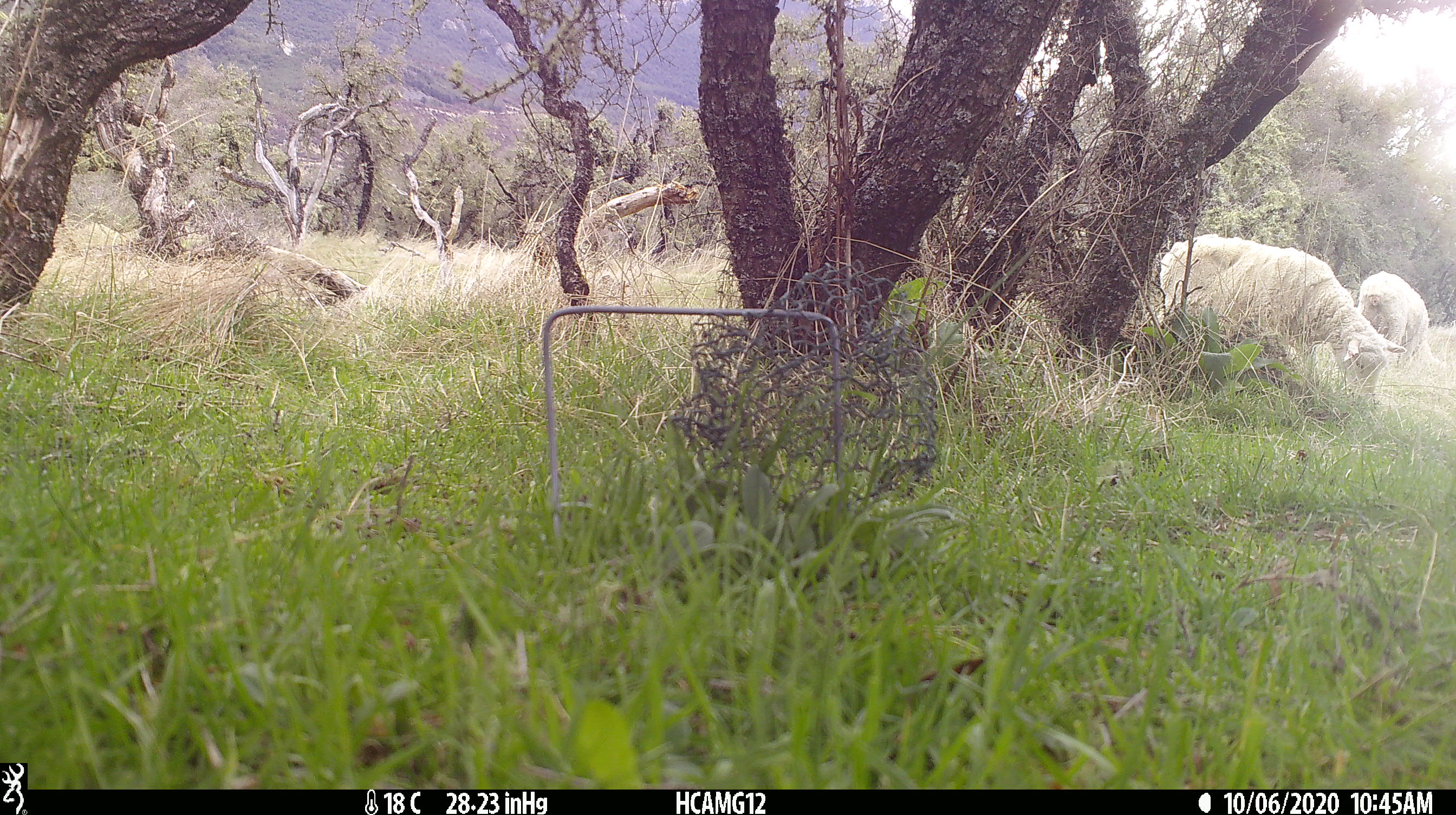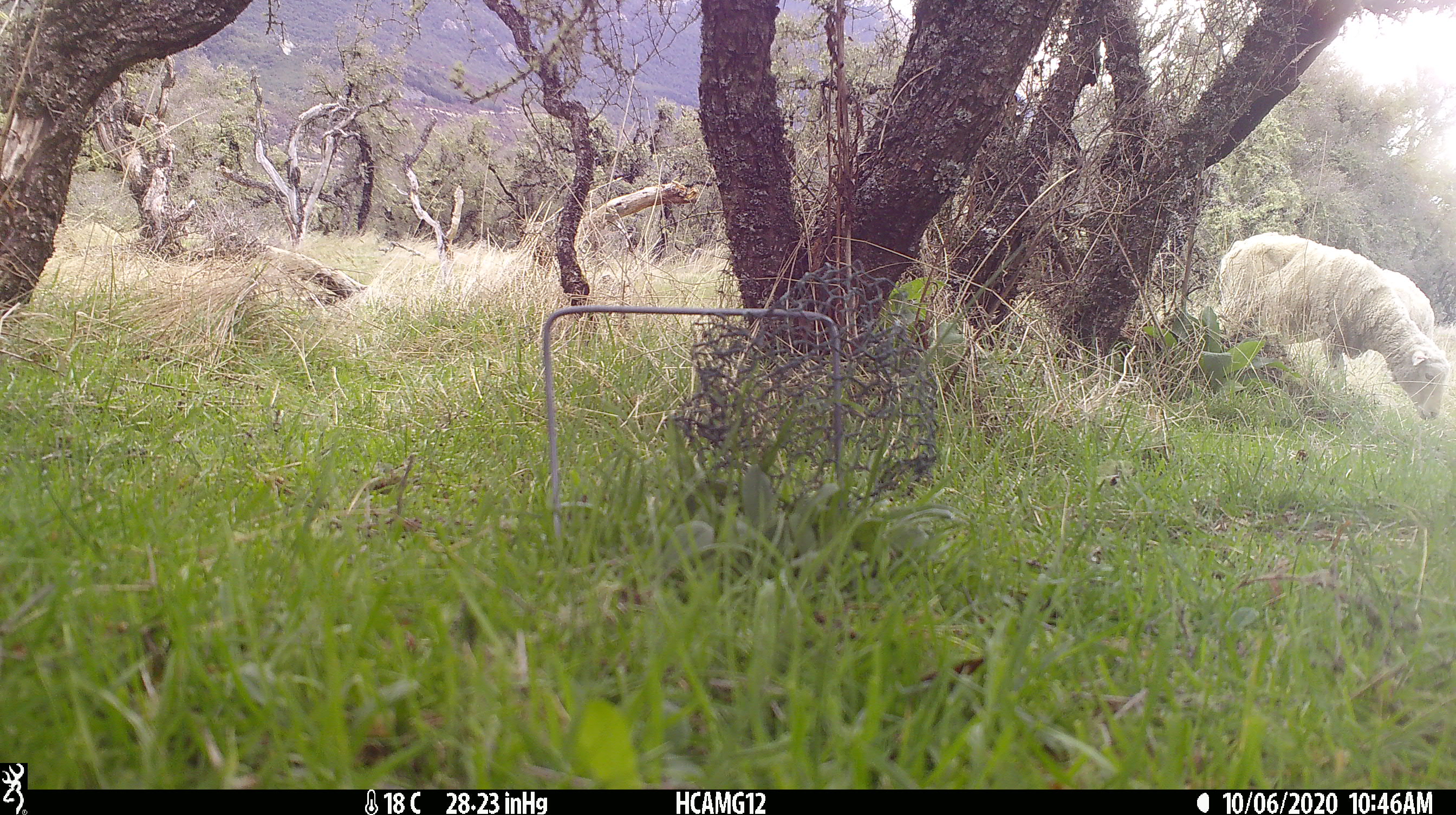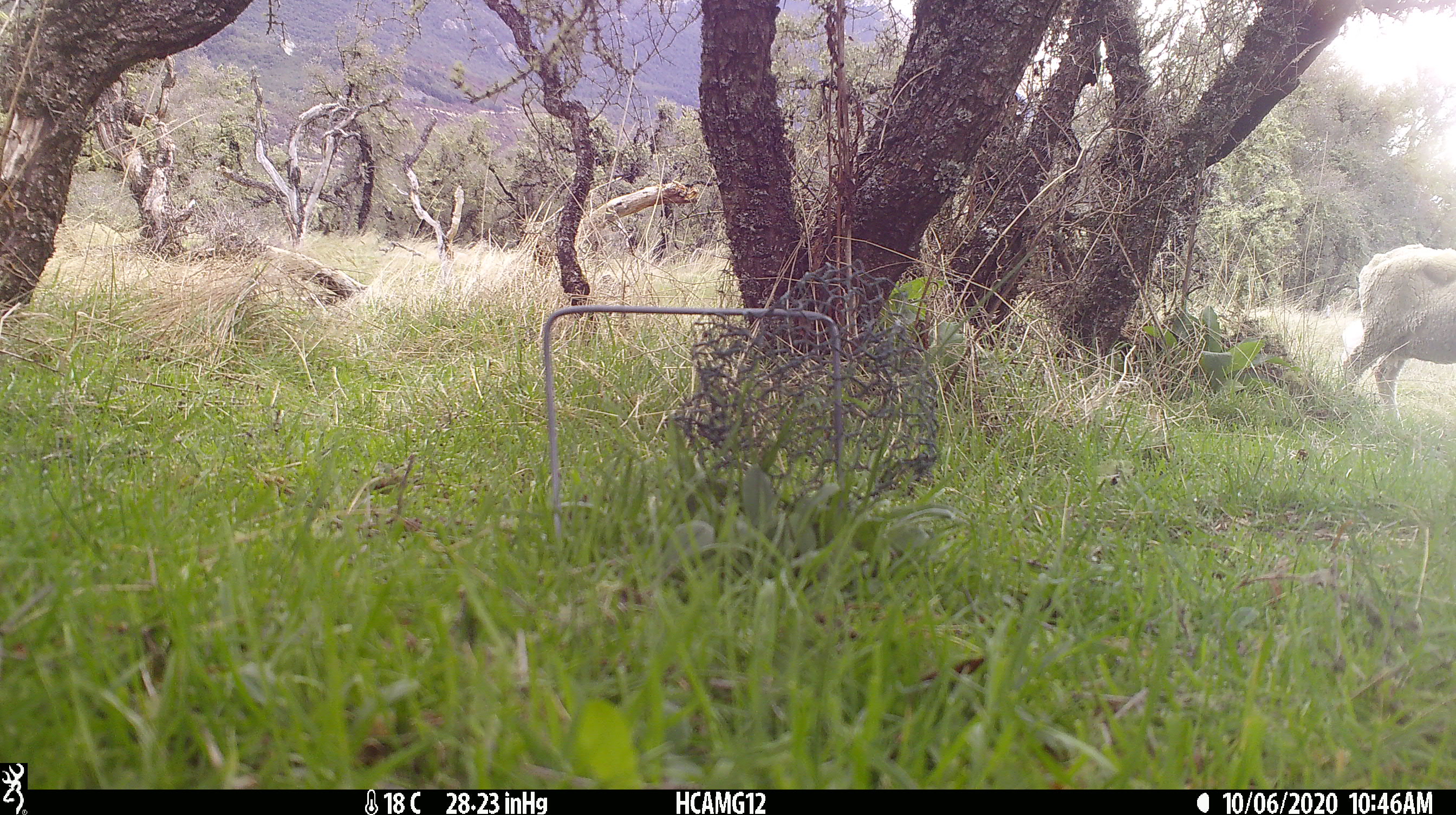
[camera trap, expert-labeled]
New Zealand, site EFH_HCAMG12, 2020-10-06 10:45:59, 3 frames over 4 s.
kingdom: Animalia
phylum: Chordata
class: Mammalia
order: Artiodactyla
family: Bovidae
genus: Ovis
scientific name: Ovis aries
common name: domestic sheep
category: sheep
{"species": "sheep (domestic sheep) (Ovis aries)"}